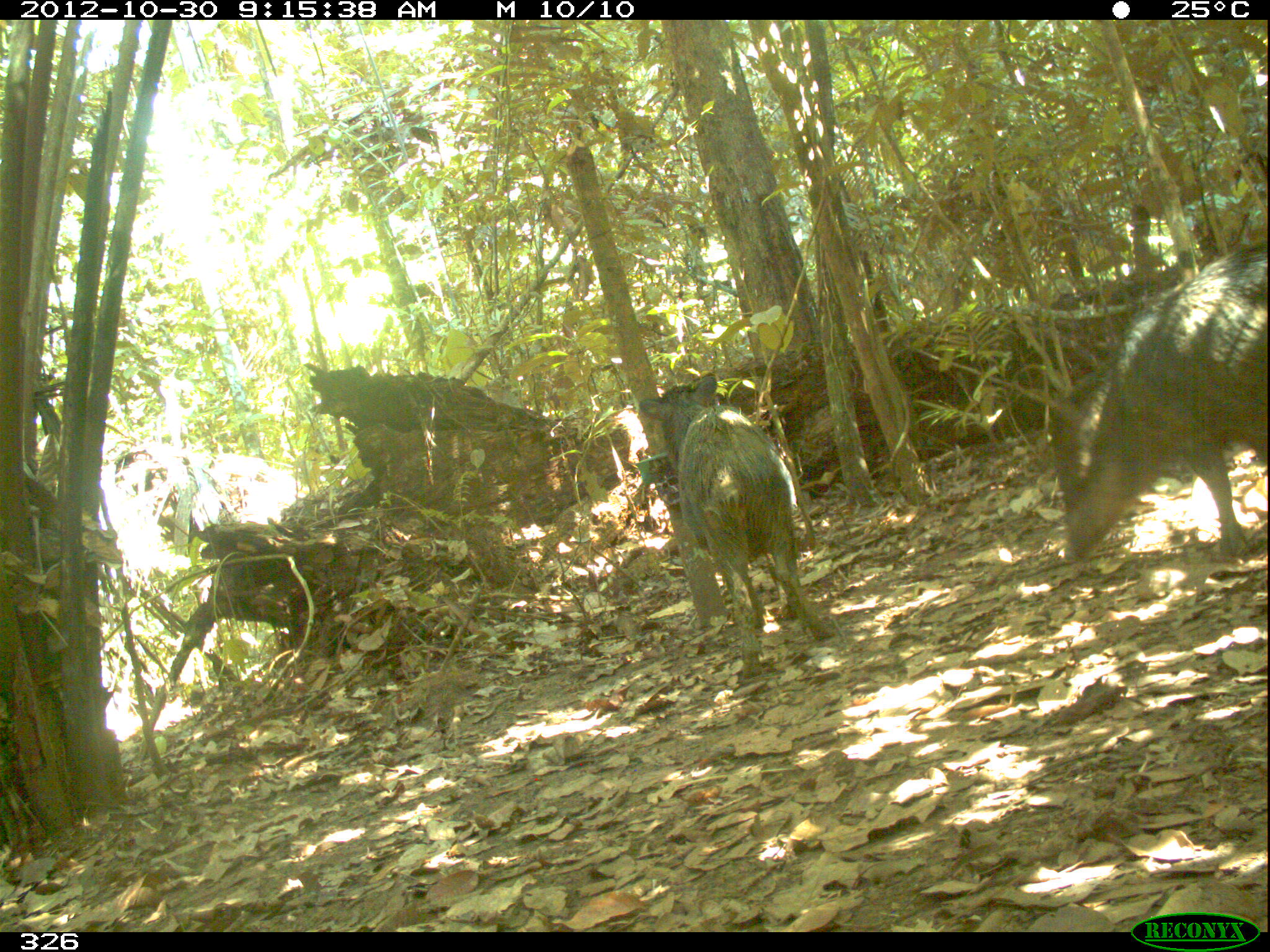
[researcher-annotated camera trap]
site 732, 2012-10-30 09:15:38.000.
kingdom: Animalia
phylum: Chordata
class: Mammalia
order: Artiodactyla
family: Tayassuidae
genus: Tayassu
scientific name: Tayassu pecari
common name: white-lipped peccary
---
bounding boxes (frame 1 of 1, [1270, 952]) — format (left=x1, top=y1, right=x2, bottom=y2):
tayassu pecari: (left=1048, top=239, right=1268, bottom=564); (left=635, top=371, right=834, bottom=677)